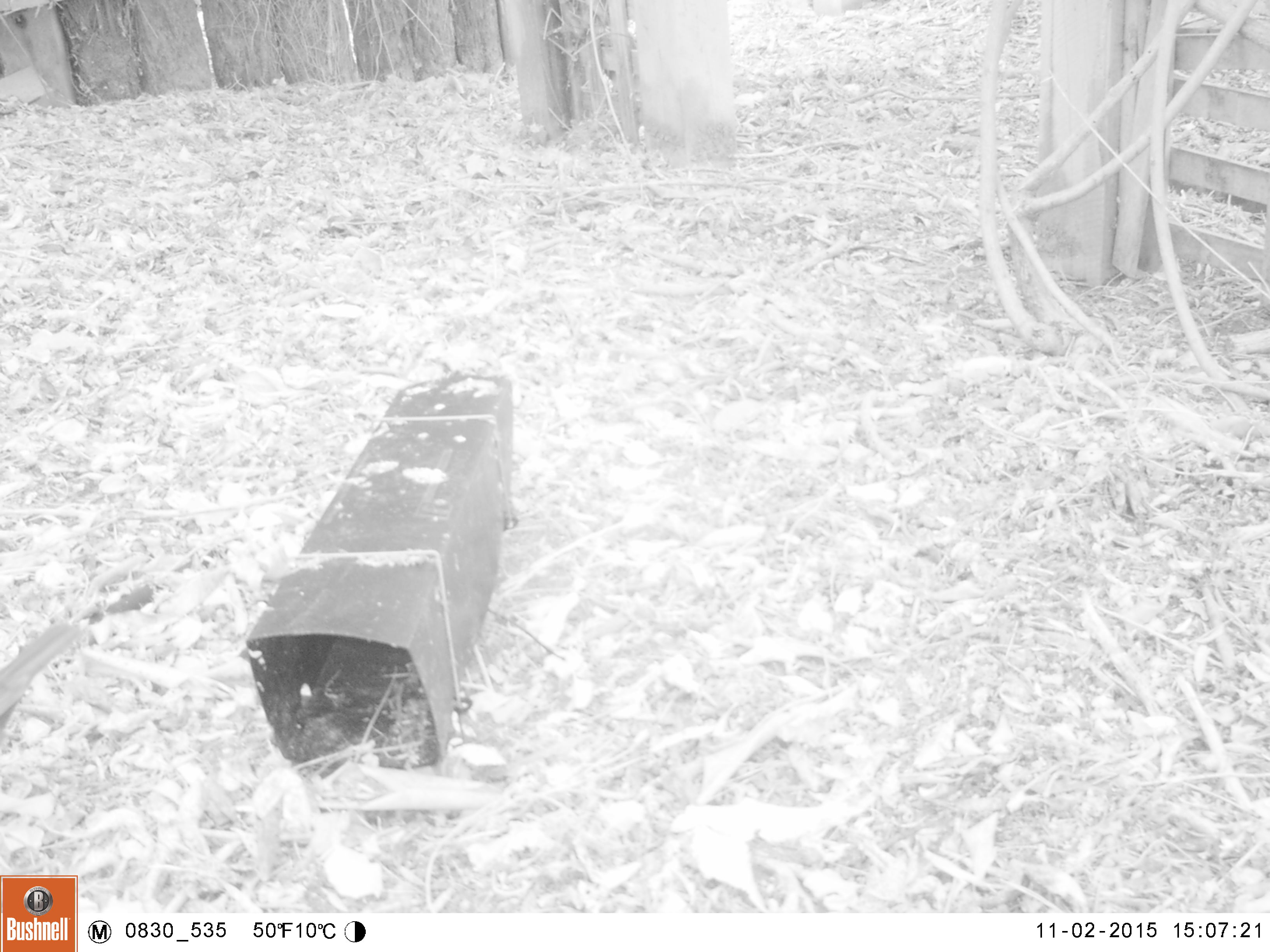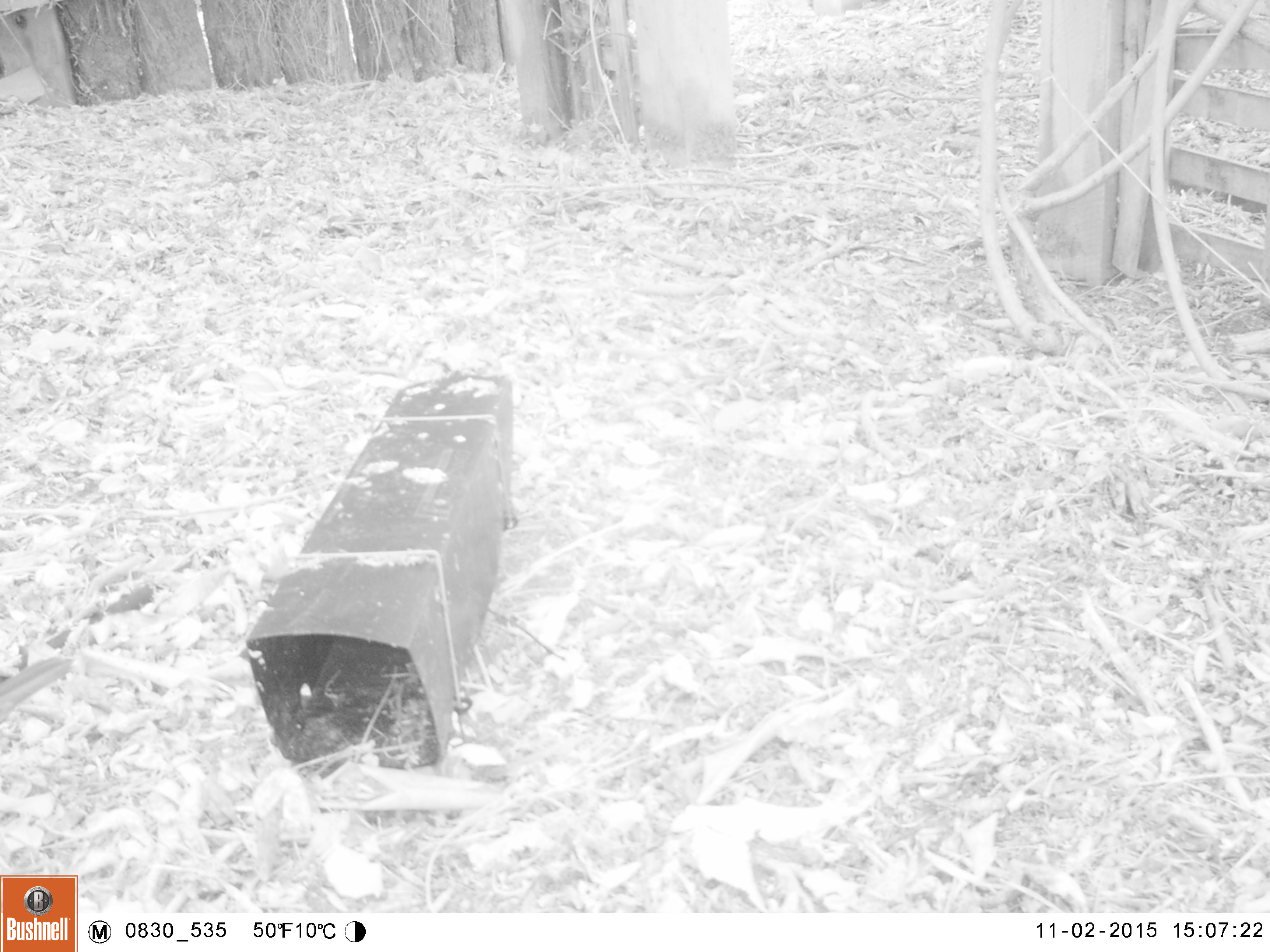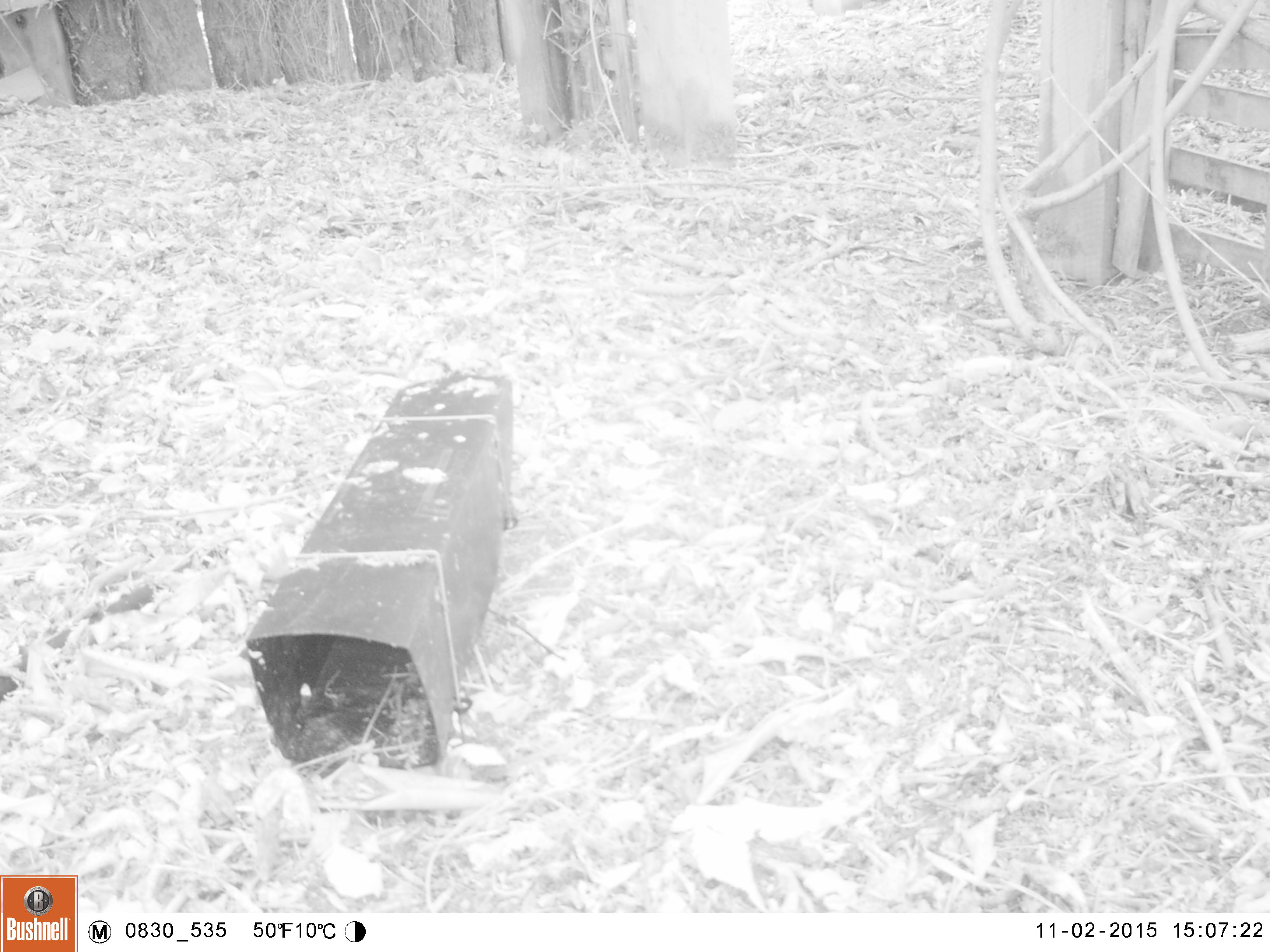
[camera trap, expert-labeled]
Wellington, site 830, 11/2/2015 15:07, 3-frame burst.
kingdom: Animalia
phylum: Chordata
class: Aves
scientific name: Aves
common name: bird